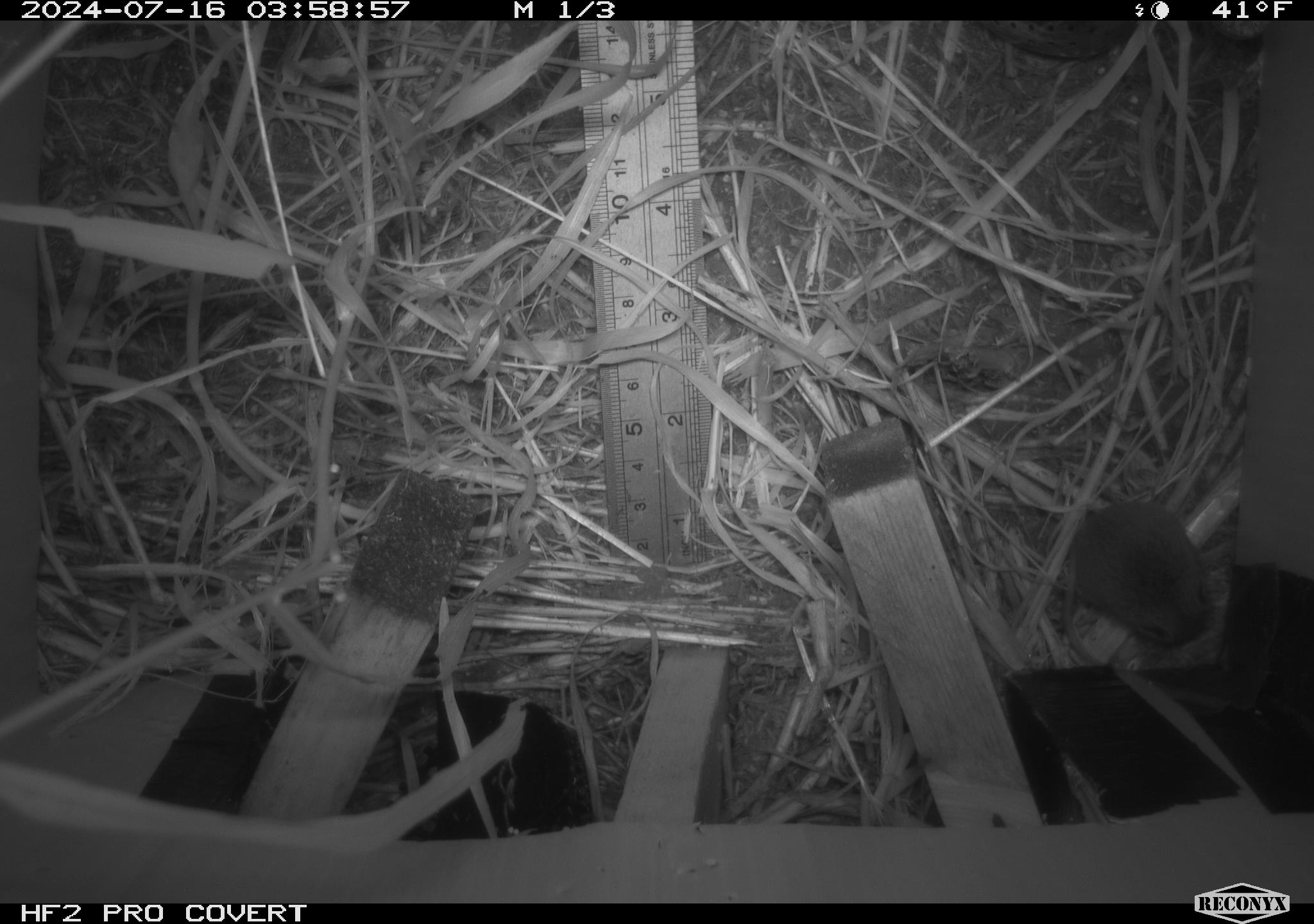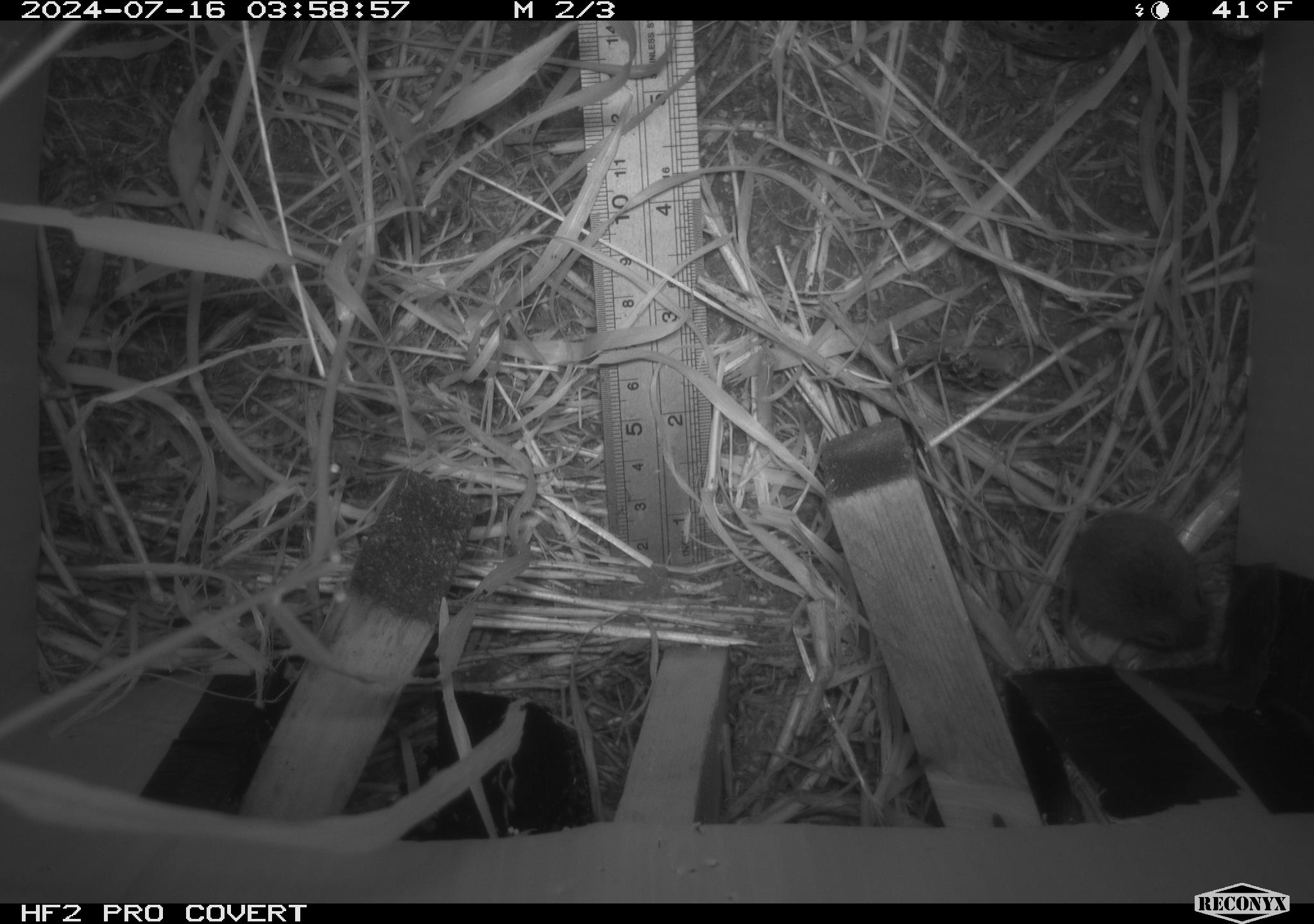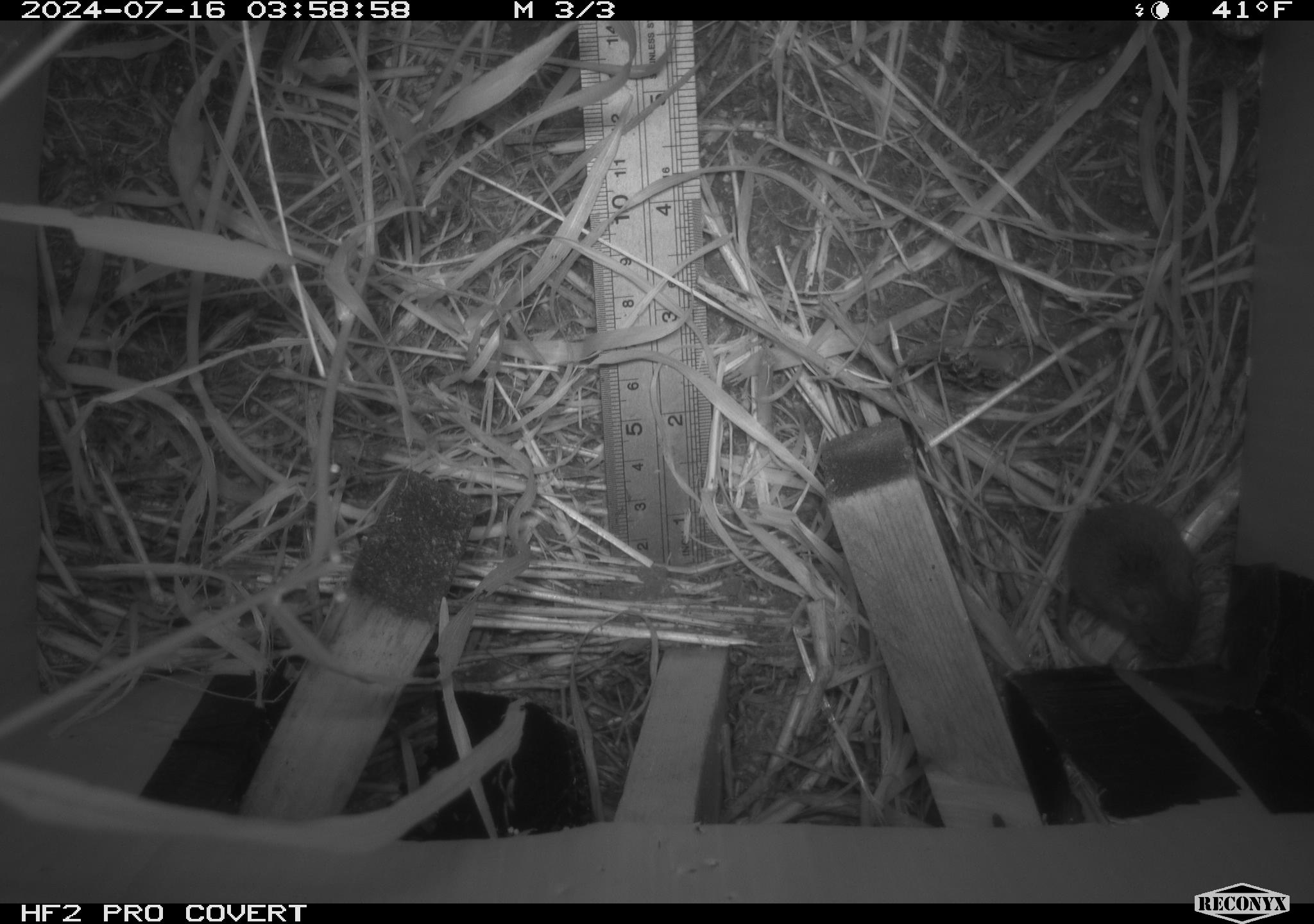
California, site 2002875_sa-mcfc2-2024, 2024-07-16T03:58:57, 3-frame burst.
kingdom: Animalia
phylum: Chordata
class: Mammalia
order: Rodentia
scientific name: Rodentia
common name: mouse species